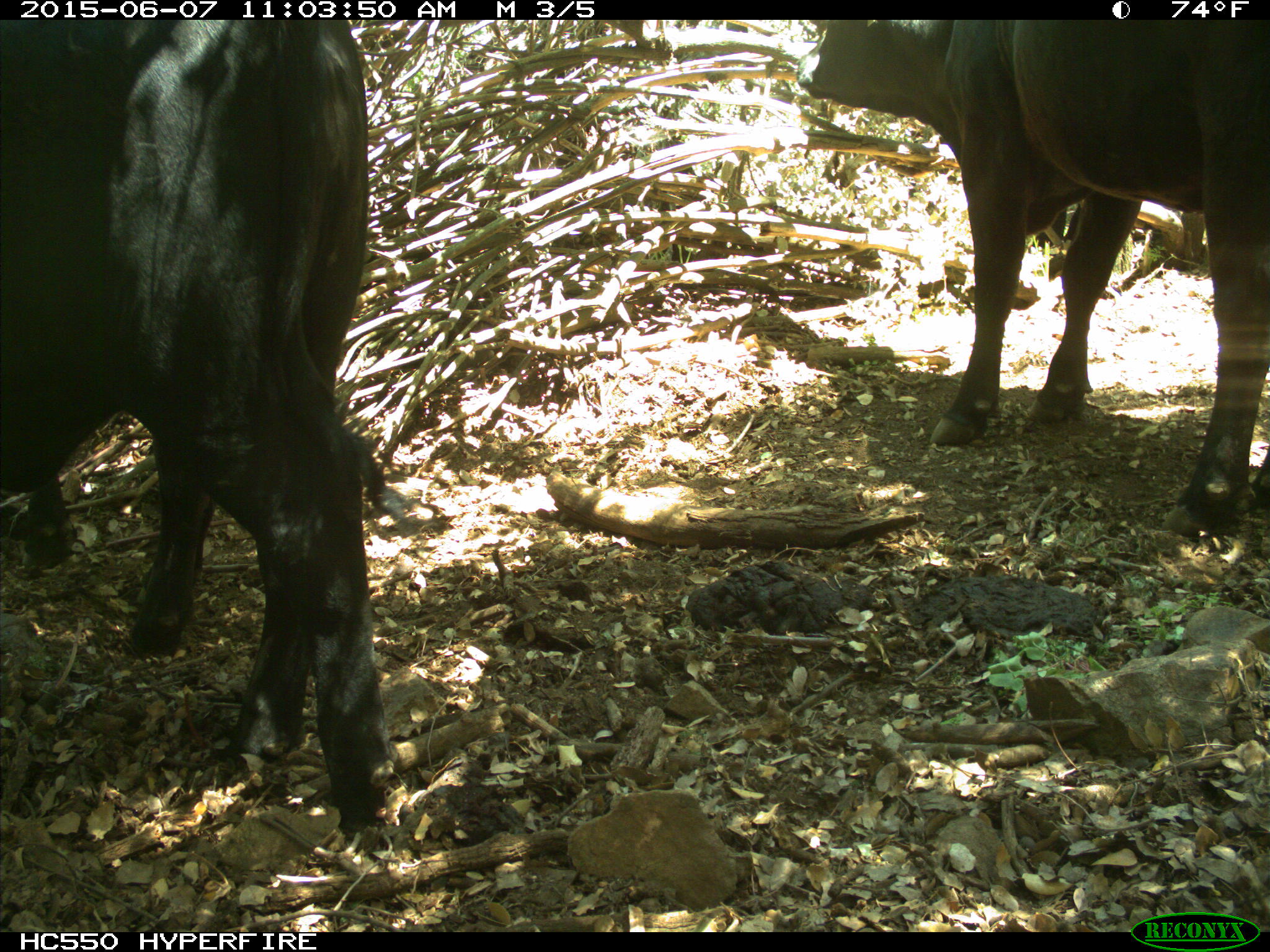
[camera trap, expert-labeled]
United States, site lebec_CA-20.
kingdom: Animalia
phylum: Chordata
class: Mammalia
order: Artiodactyla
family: Bovidae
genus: Bos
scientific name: Bos taurus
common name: domestic cow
Bos taurus (domestic cow).